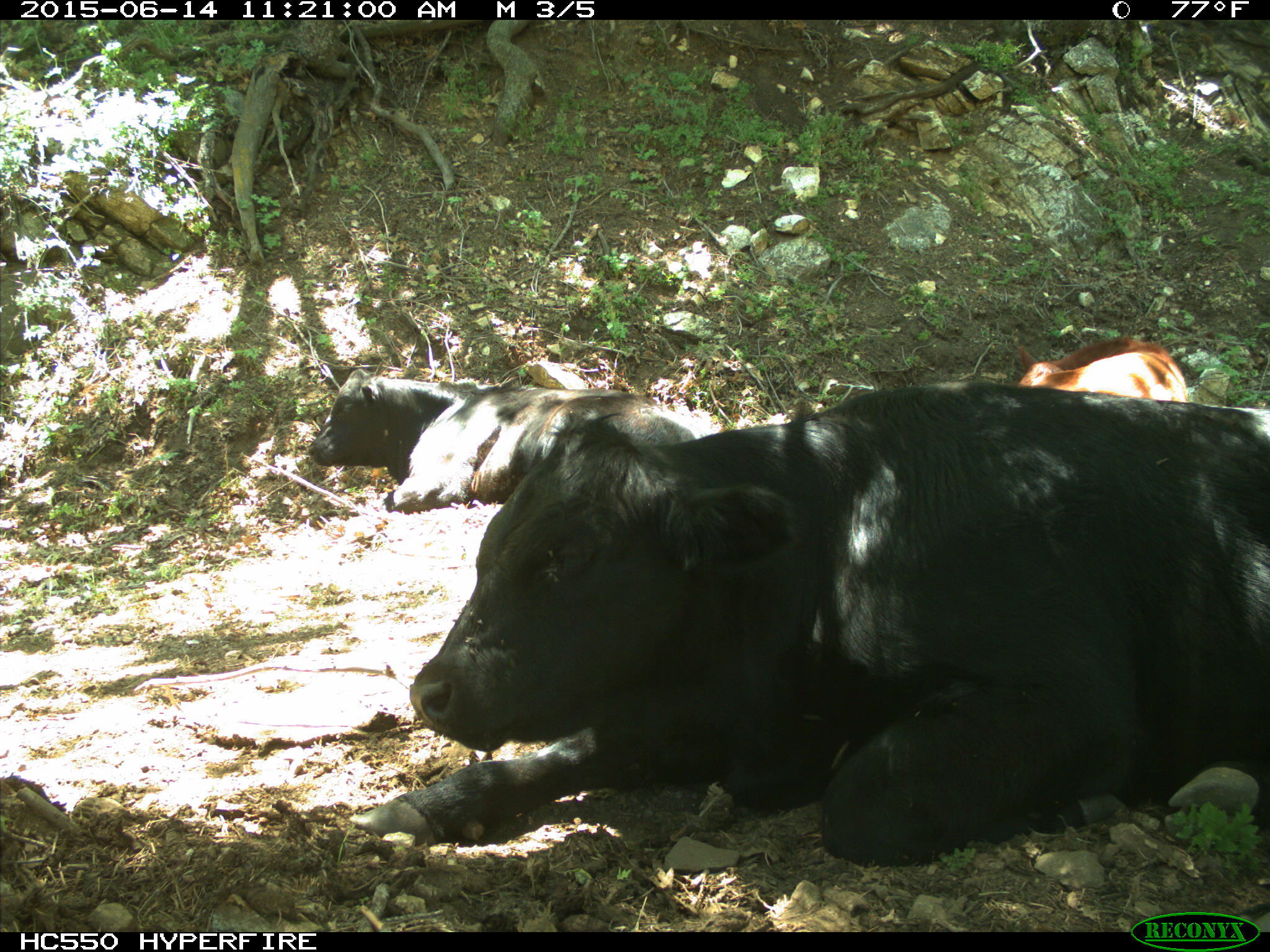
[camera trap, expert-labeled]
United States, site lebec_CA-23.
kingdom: Animalia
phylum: Chordata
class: Mammalia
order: Artiodactyla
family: Bovidae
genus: Bos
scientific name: Bos taurus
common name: domestic cow